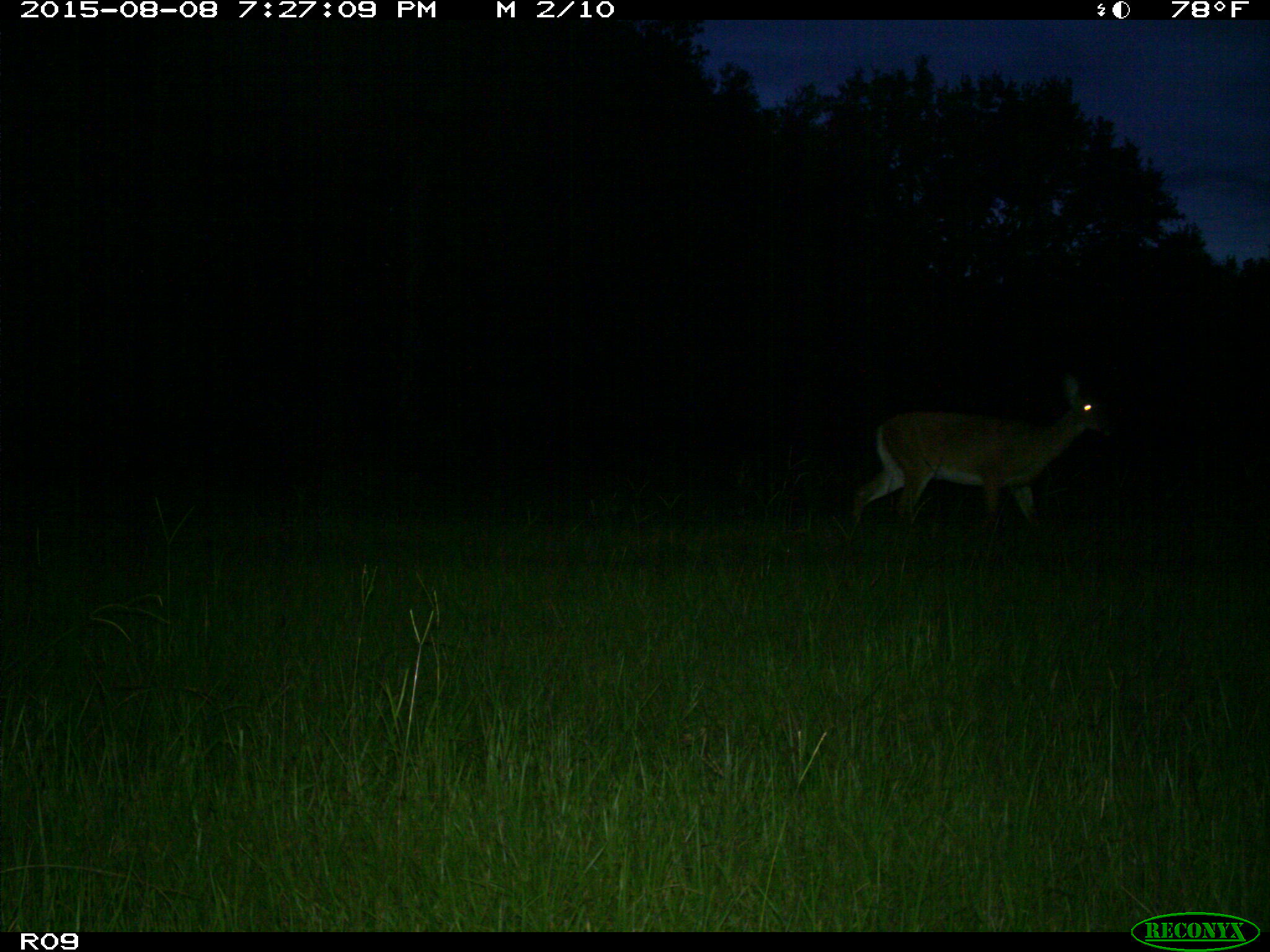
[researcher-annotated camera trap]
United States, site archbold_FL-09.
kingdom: Animalia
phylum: Chordata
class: Mammalia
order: Artiodactyla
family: Cervidae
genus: Odocoileus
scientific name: Odocoileus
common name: deer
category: unidentified deer